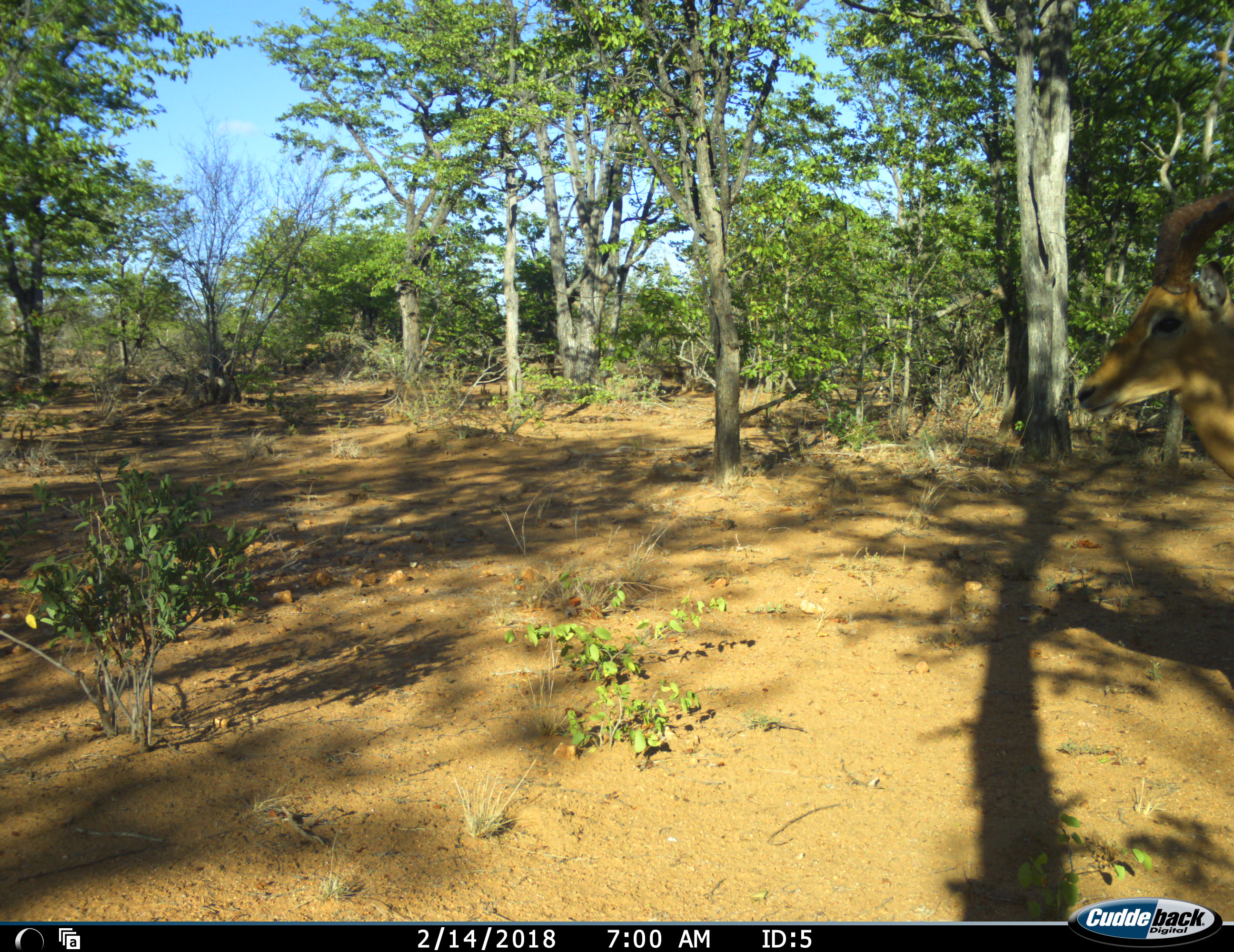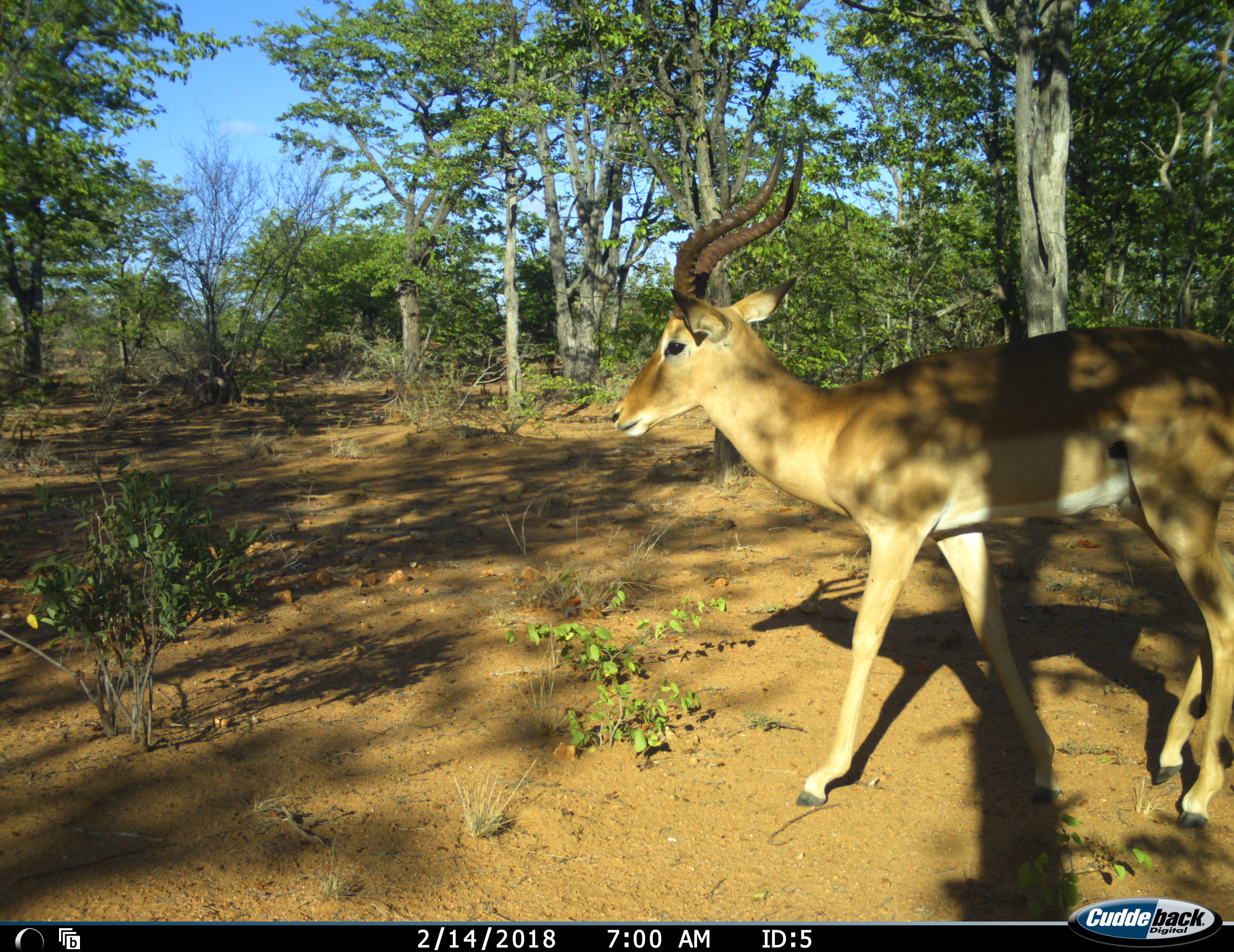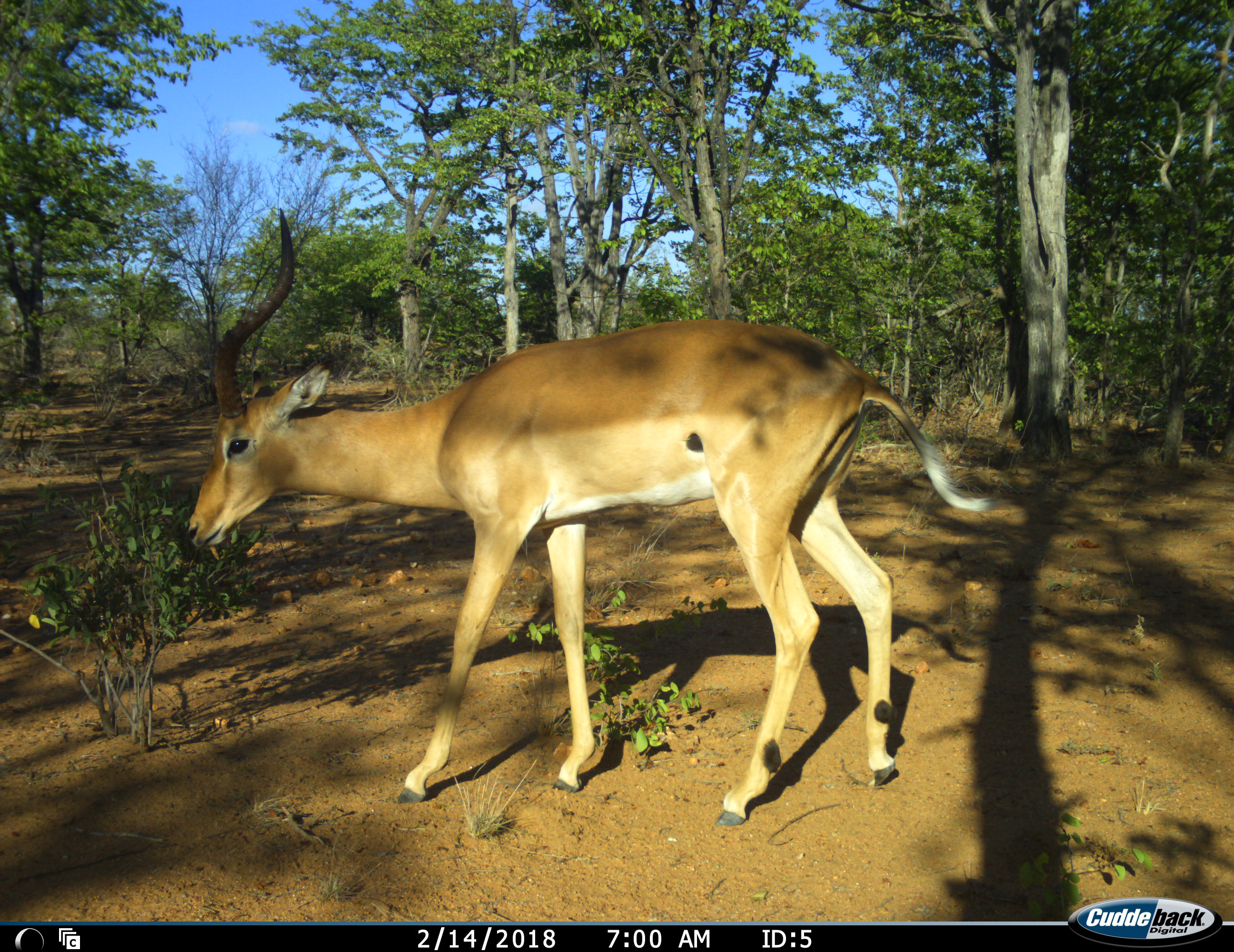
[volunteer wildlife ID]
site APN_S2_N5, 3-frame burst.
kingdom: Animalia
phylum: Chordata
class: Mammalia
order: Artiodactyla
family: Bovidae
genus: Aepyceros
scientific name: Aepyceros melampus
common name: impala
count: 1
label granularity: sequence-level